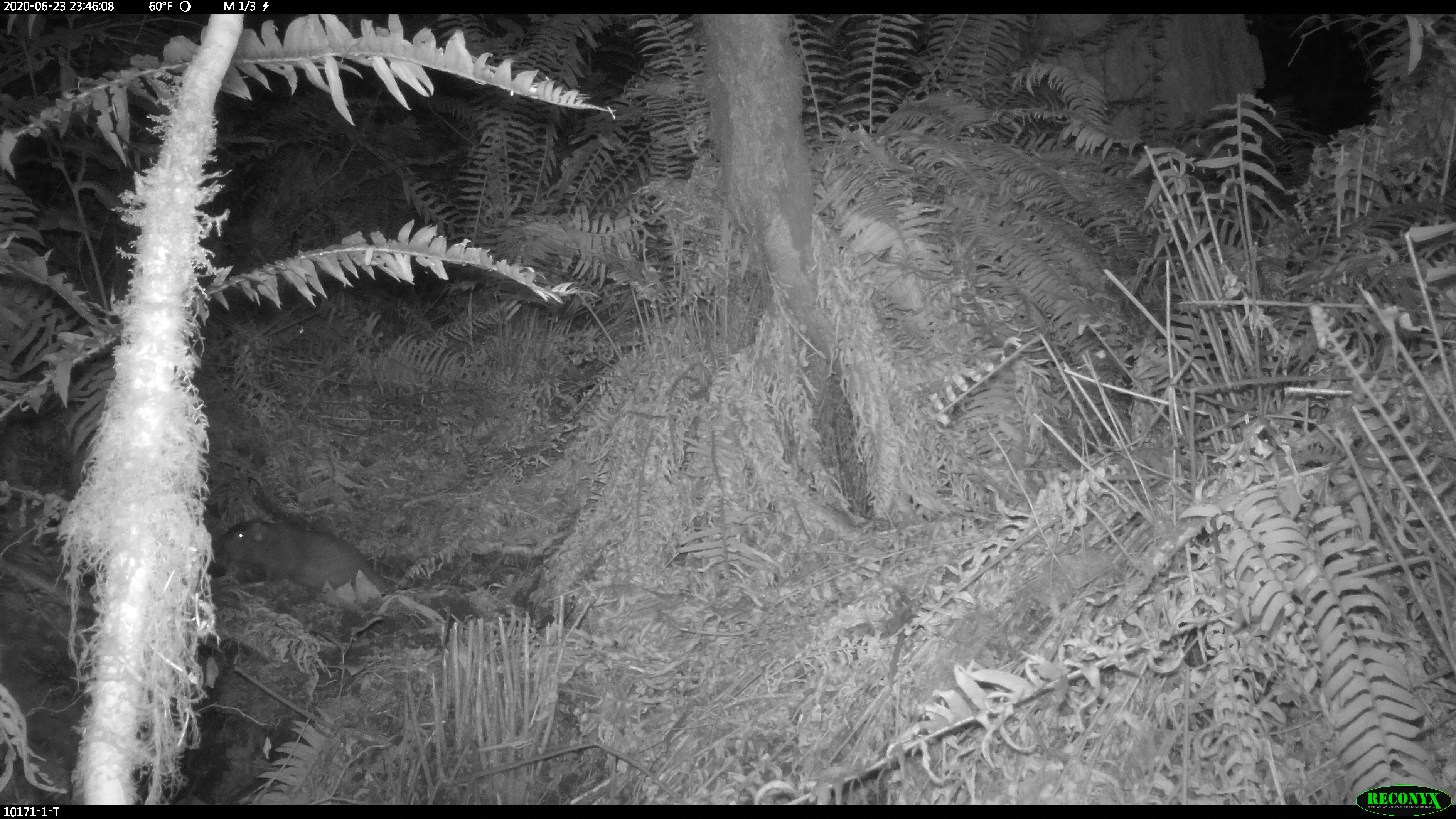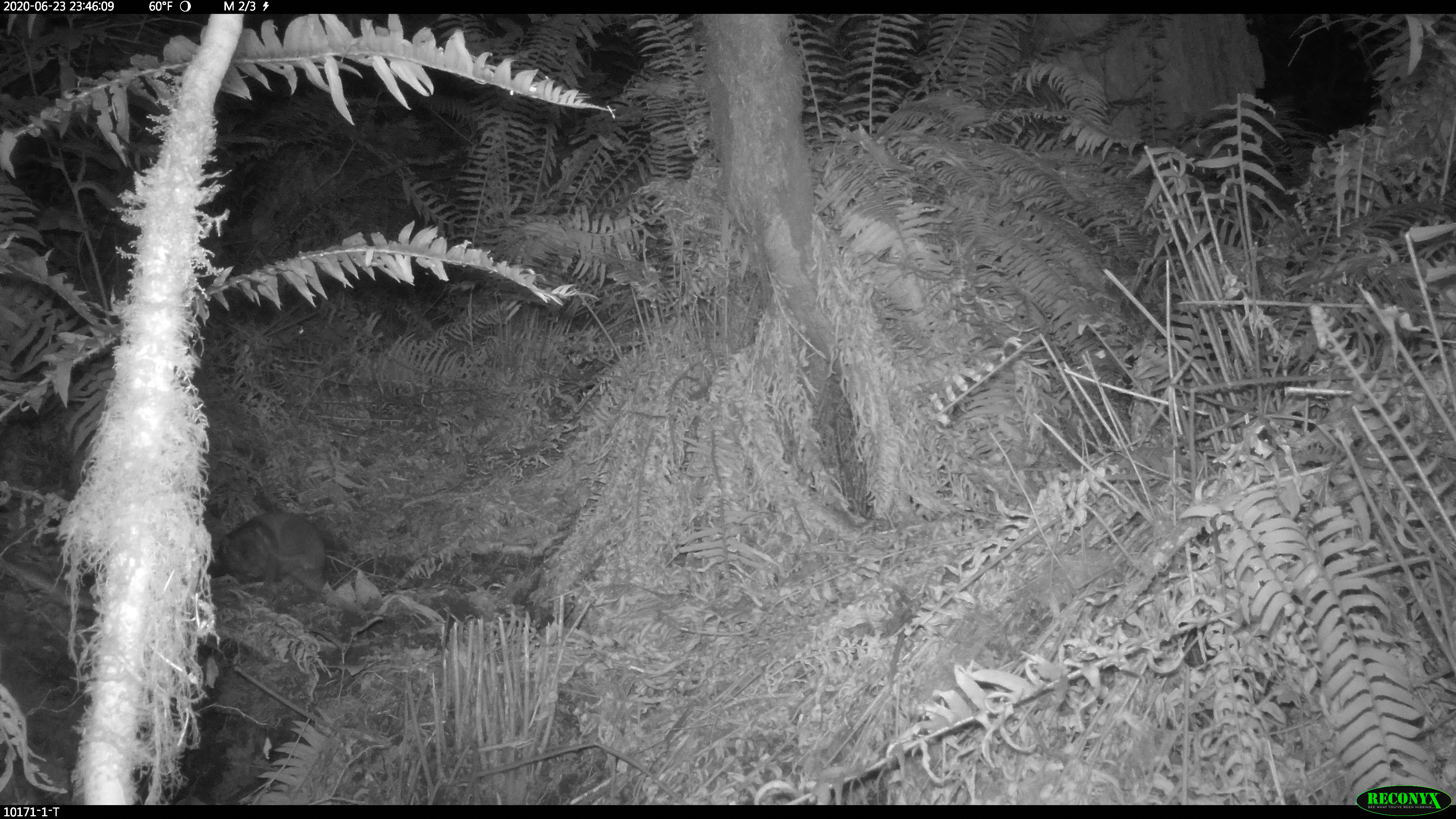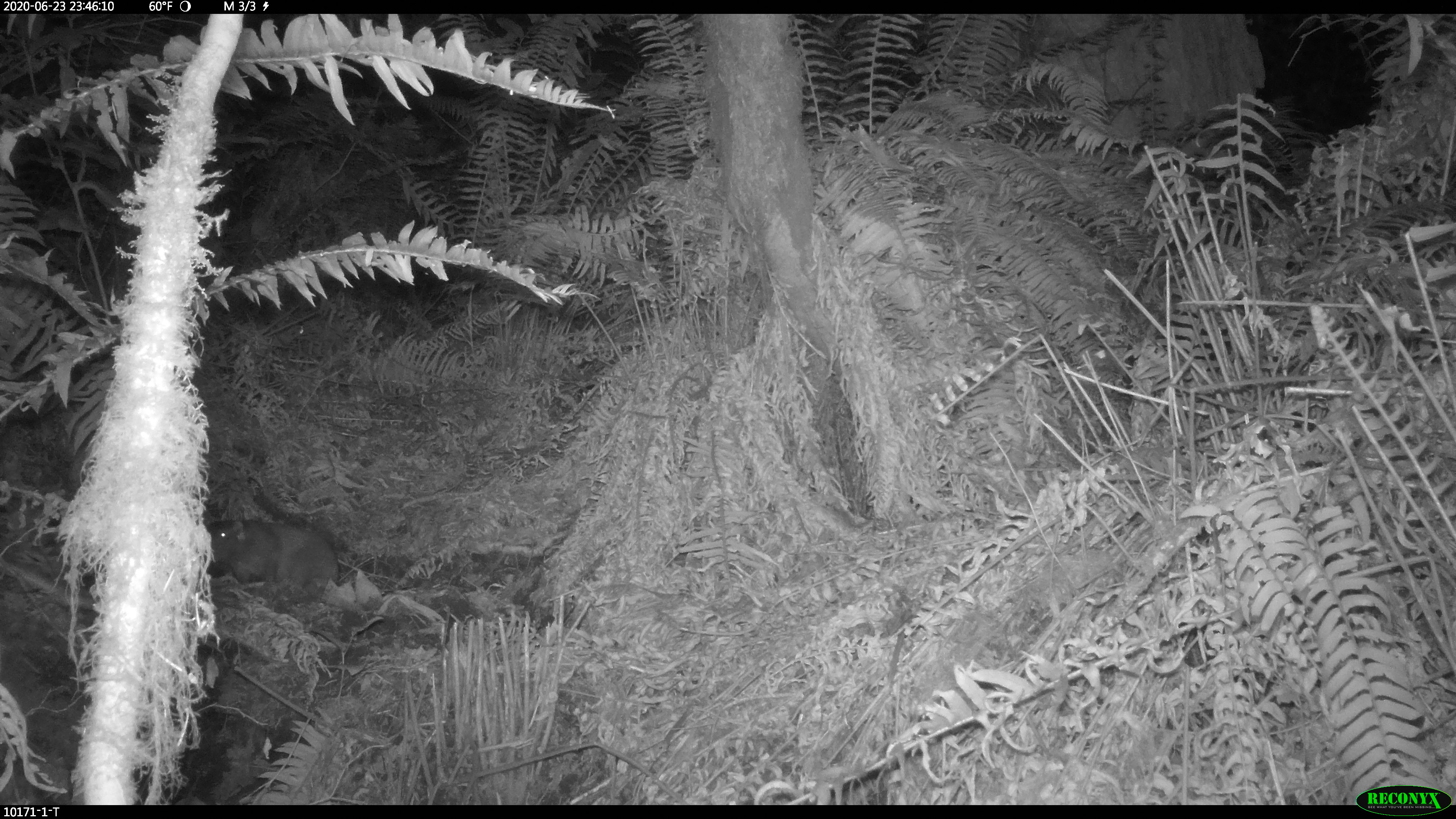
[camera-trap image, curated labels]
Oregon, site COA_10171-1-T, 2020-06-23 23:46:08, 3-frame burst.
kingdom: Animalia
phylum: Chordata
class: Mammalia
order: Rodentia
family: Aplodontiidae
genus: Aplodontia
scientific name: Aplodontia rufa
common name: mountain beaver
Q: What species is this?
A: Mountain beaver (Aplodontia rufa).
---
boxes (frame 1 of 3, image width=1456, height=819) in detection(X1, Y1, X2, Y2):
mountain beaver: detection(217, 509, 397, 613)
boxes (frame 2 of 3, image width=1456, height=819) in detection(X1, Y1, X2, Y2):
mountain beaver: detection(215, 507, 338, 594)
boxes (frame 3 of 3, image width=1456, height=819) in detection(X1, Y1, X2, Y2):
mountain beaver: detection(213, 507, 345, 611)